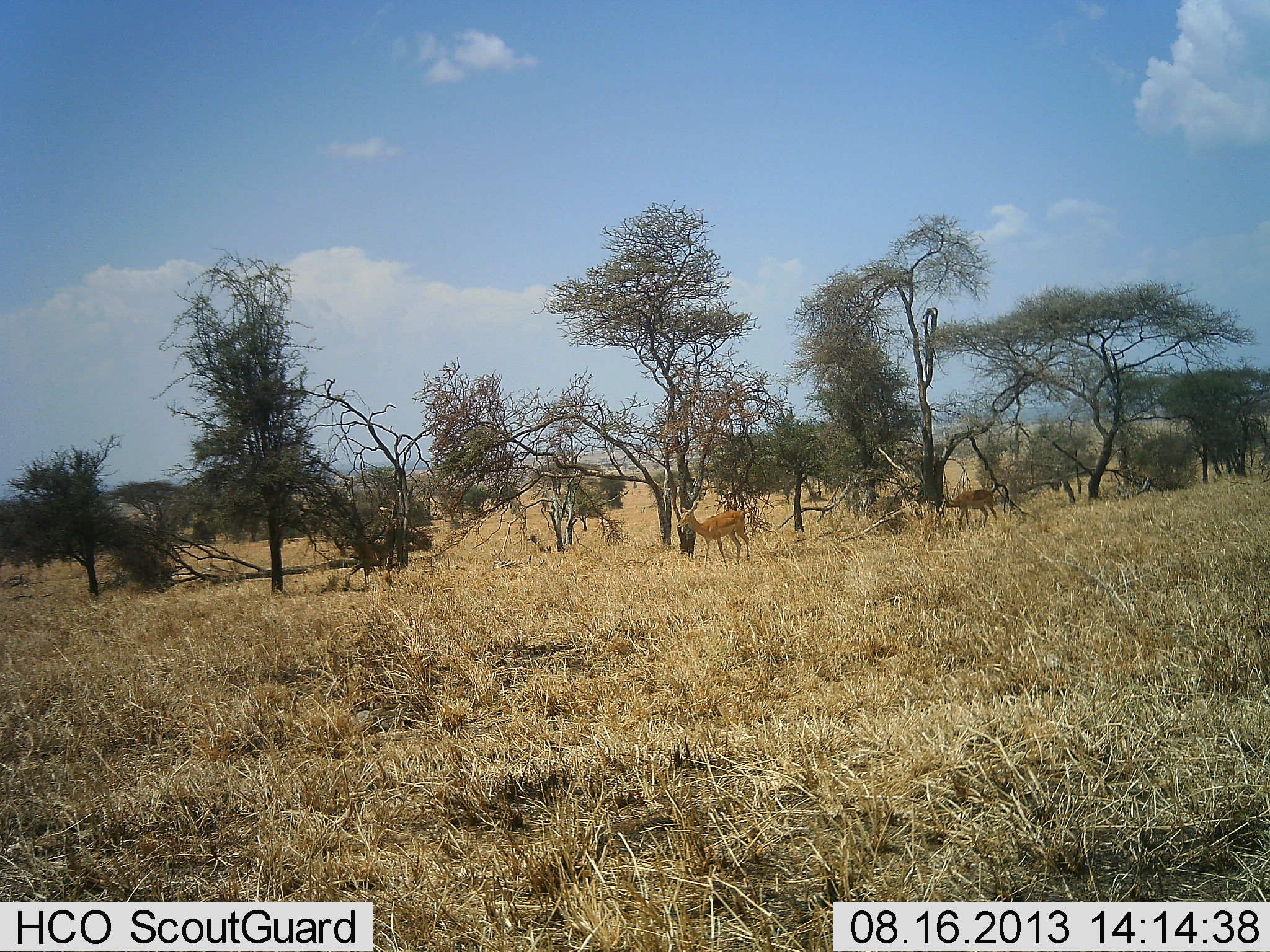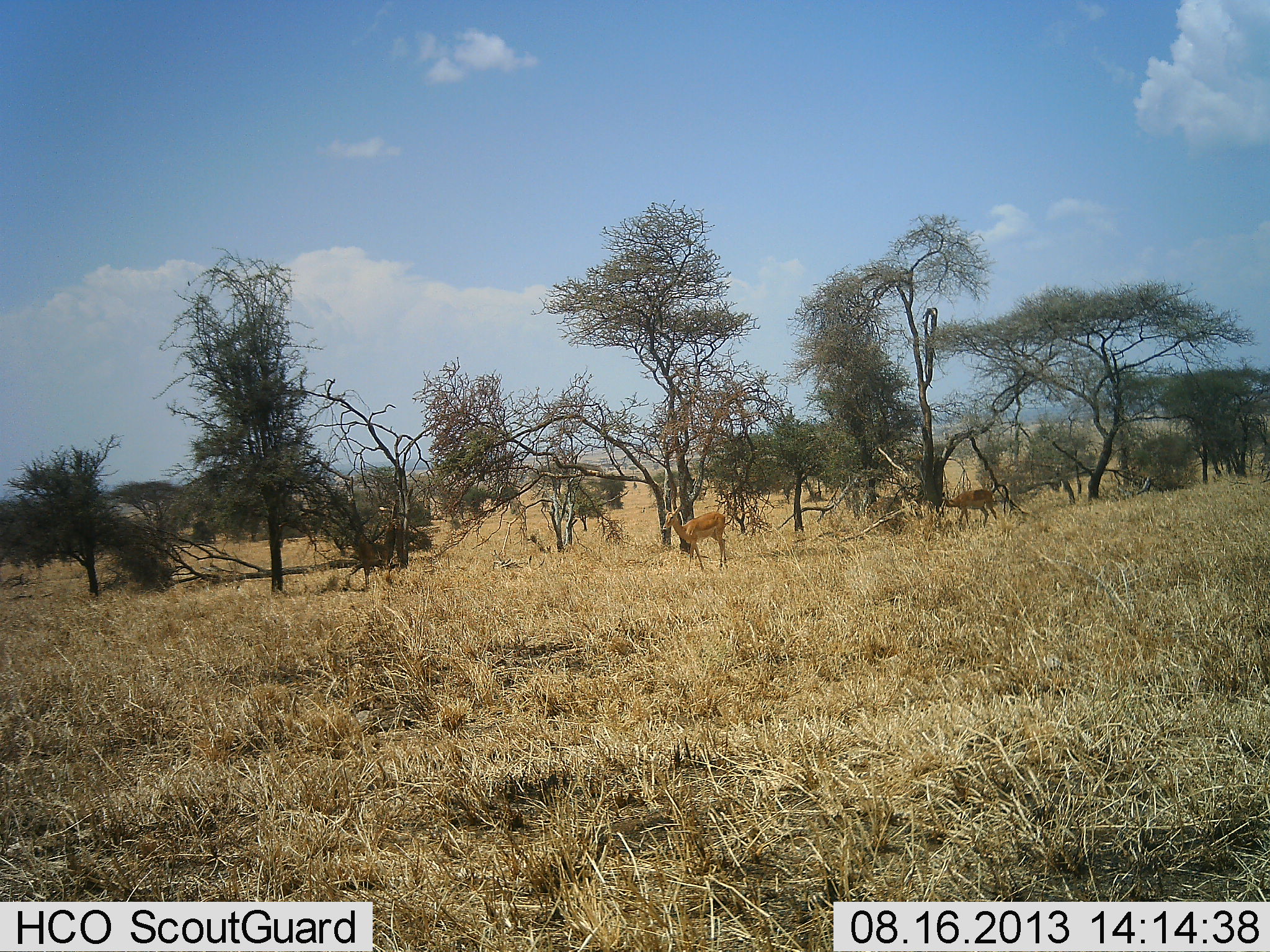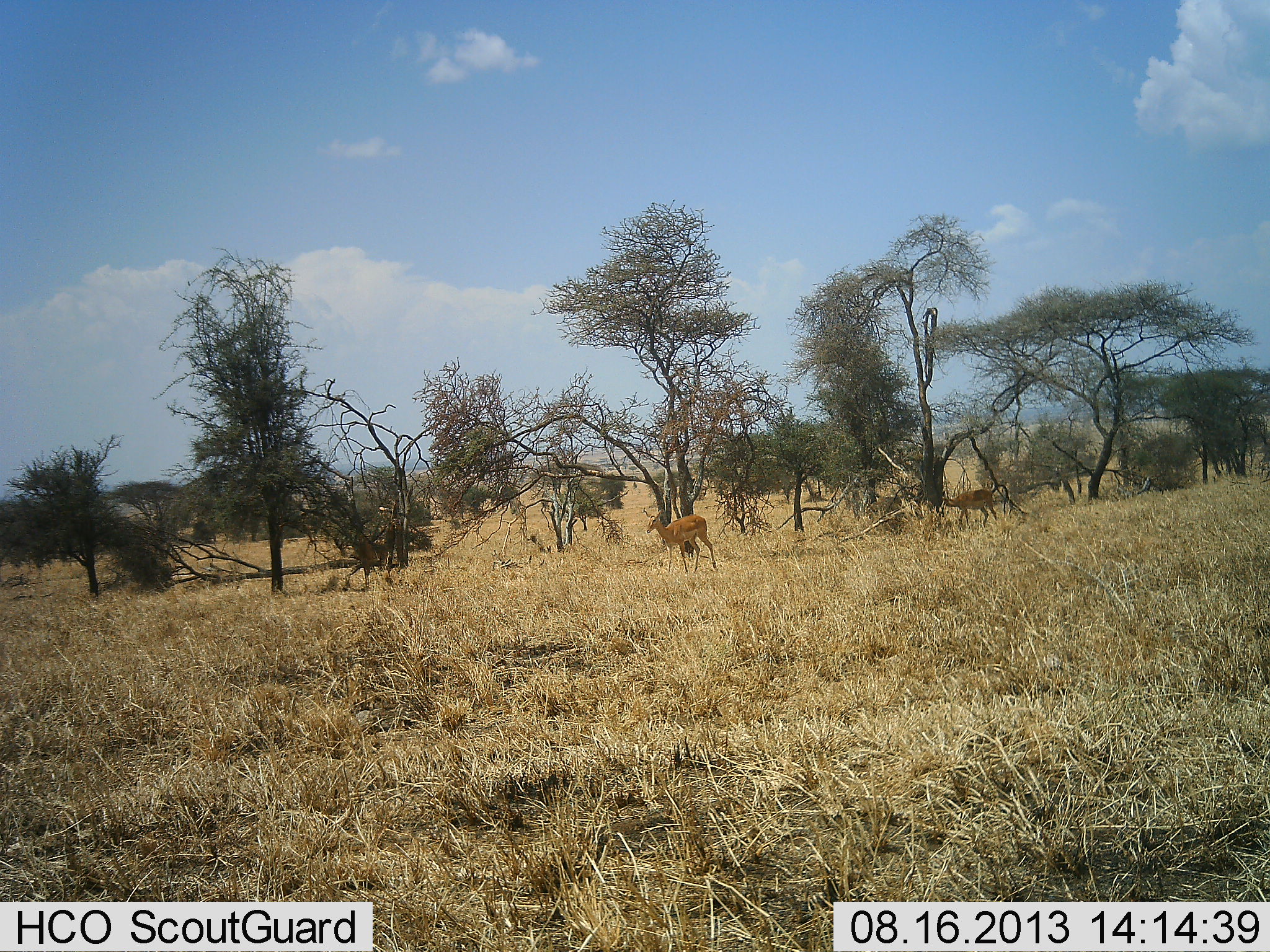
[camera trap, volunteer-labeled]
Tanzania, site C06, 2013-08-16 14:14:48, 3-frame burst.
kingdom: Animalia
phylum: Chordata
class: Mammalia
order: Artiodactyla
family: Bovidae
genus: Nanger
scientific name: Nanger granti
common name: grant's gazelle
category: gazellegrants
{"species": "gazellegrants (grant's gazelle) (Nanger granti)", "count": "2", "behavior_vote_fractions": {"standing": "56%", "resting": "11%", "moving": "67%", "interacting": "0%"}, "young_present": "0%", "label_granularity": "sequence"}